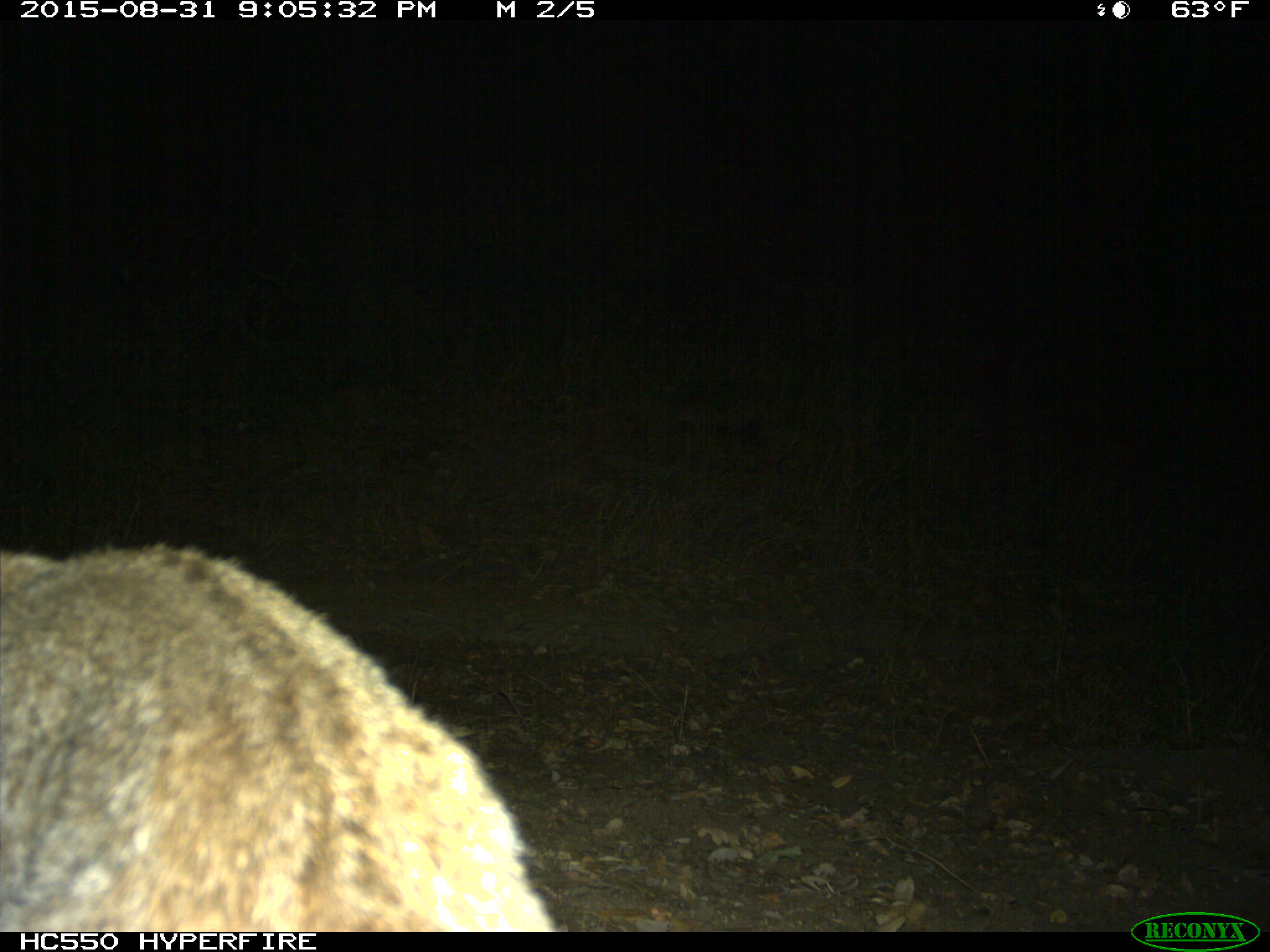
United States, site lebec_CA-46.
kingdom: Animalia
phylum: Chordata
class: Mammalia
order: Carnivora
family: Felidae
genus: Lynx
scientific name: Lynx rufus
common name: bobcat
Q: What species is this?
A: Lynx rufus (bobcat).